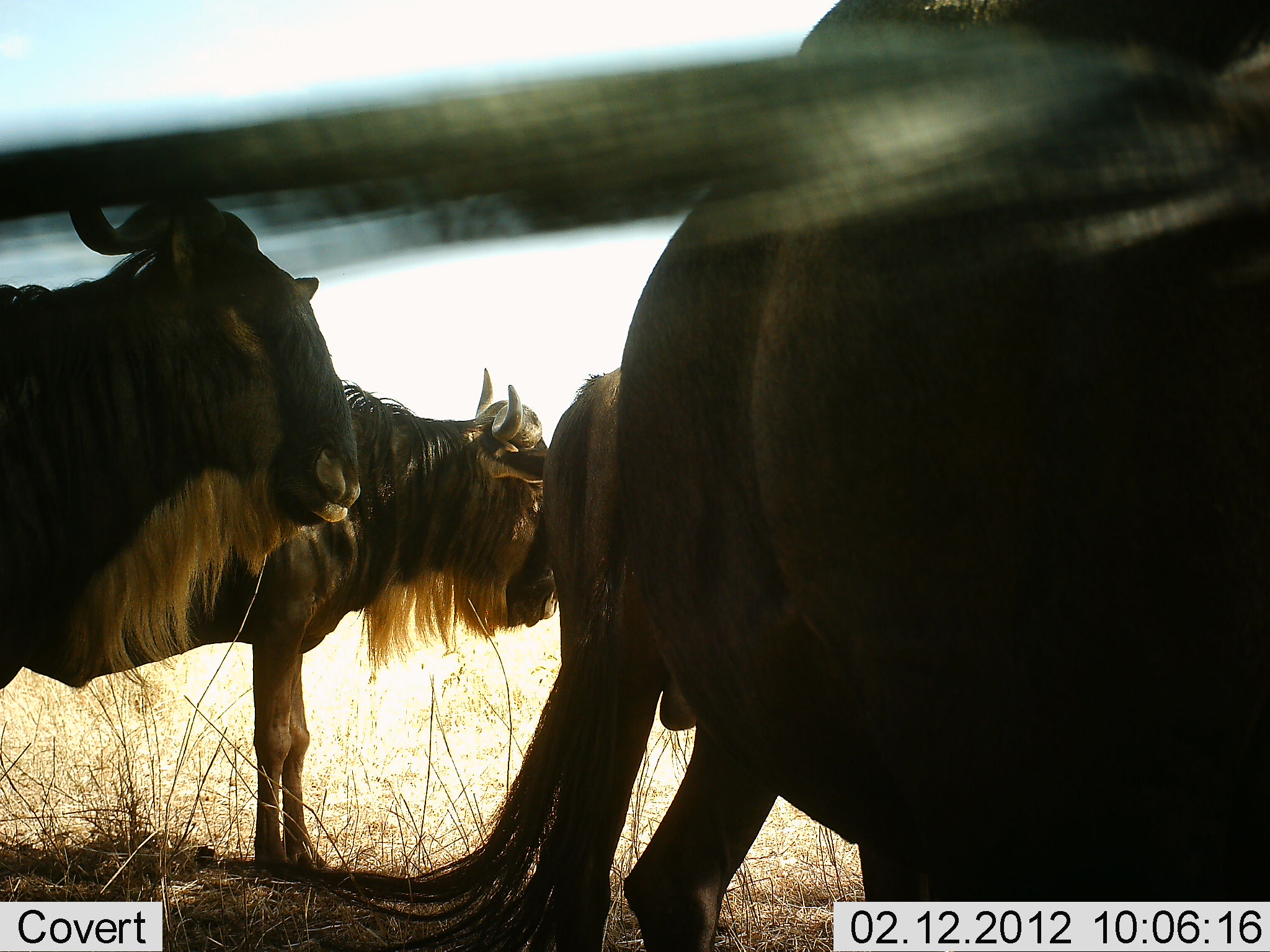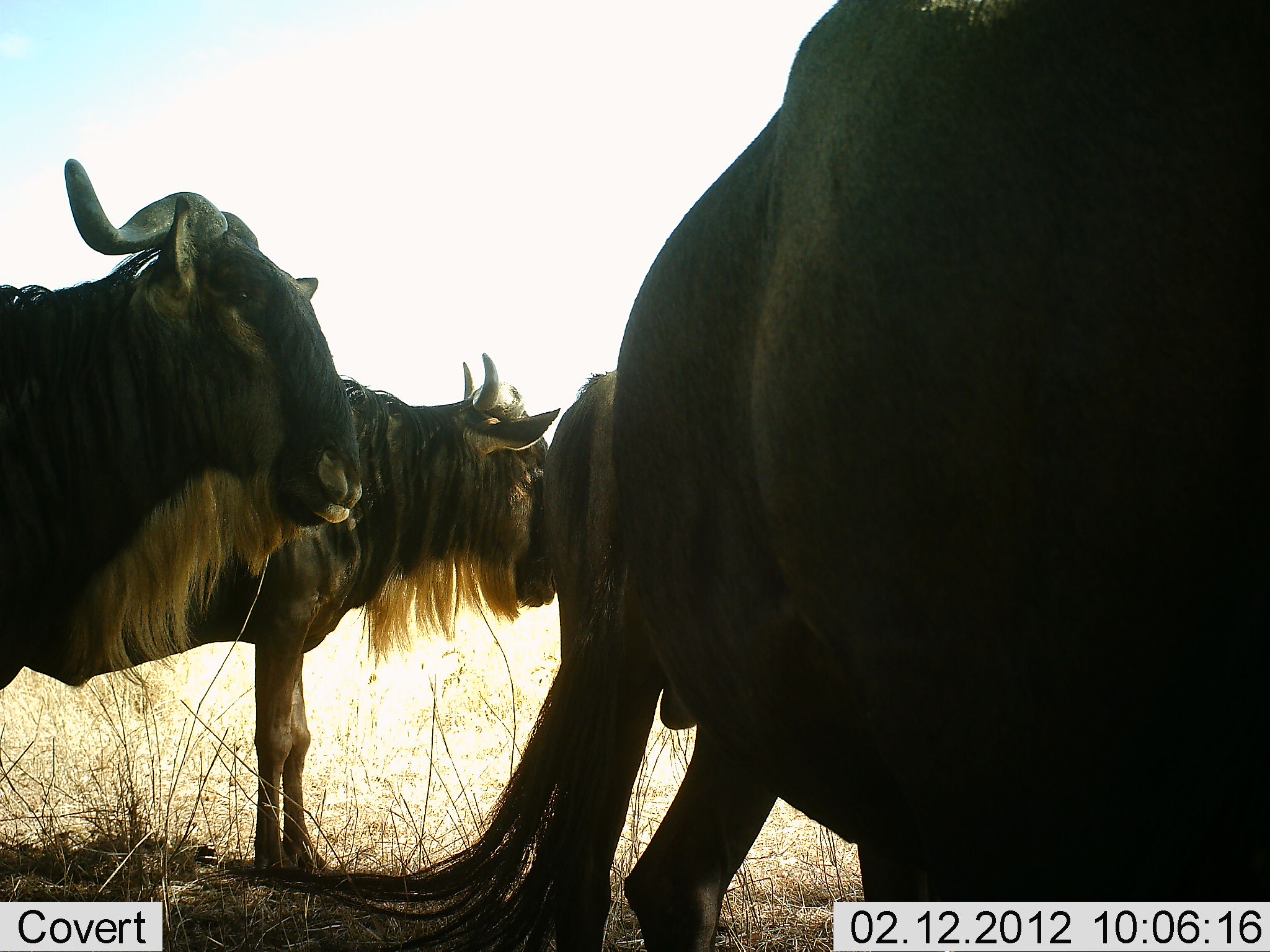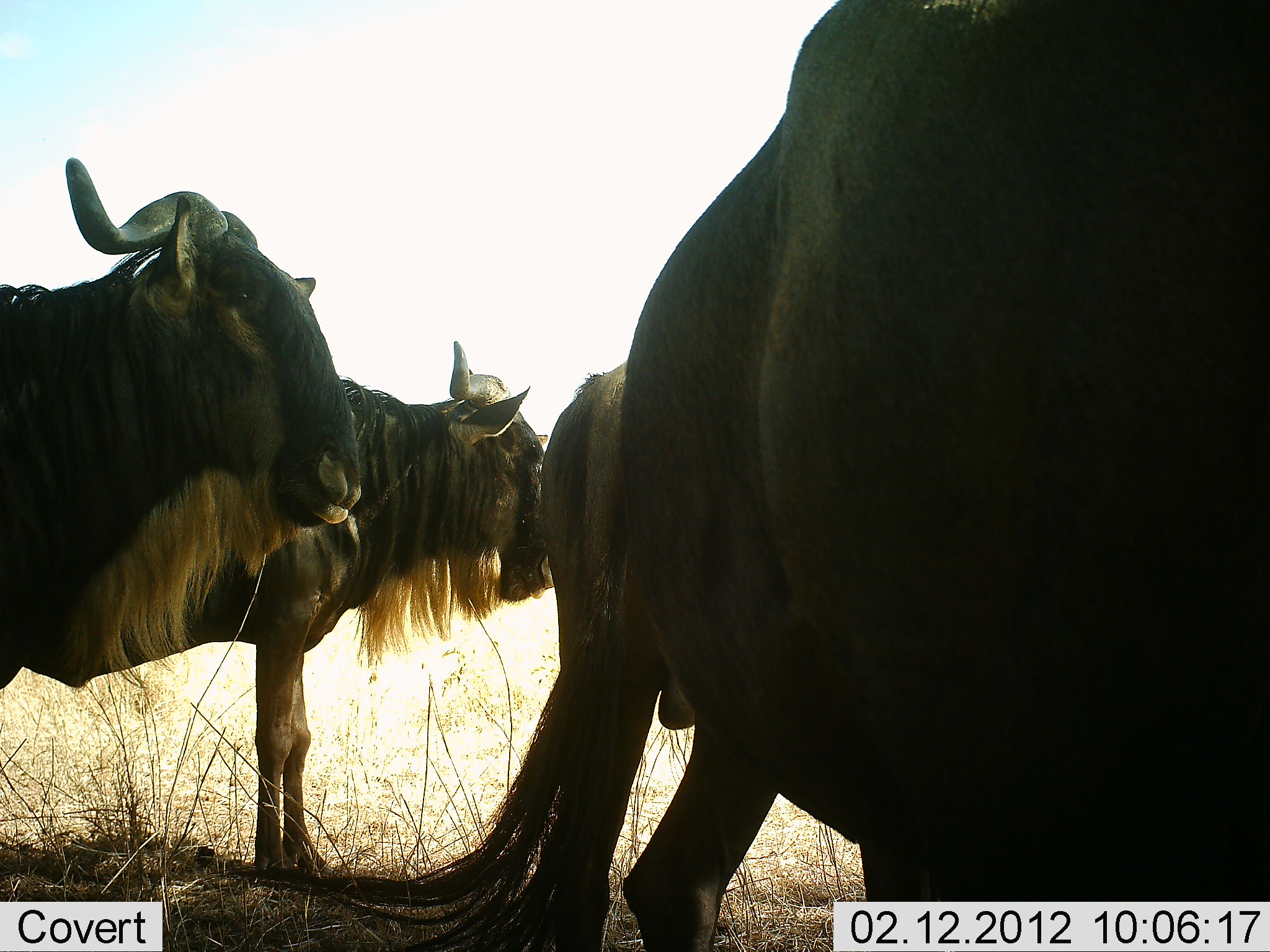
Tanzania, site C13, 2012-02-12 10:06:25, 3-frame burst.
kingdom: Animalia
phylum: Chordata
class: Mammalia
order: Artiodactyla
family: Bovidae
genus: Connochaetes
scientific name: Connochaetes taurinus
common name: blue wildebeest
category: wildebeest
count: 4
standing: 91%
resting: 9%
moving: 4%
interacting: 9%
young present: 0%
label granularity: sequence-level